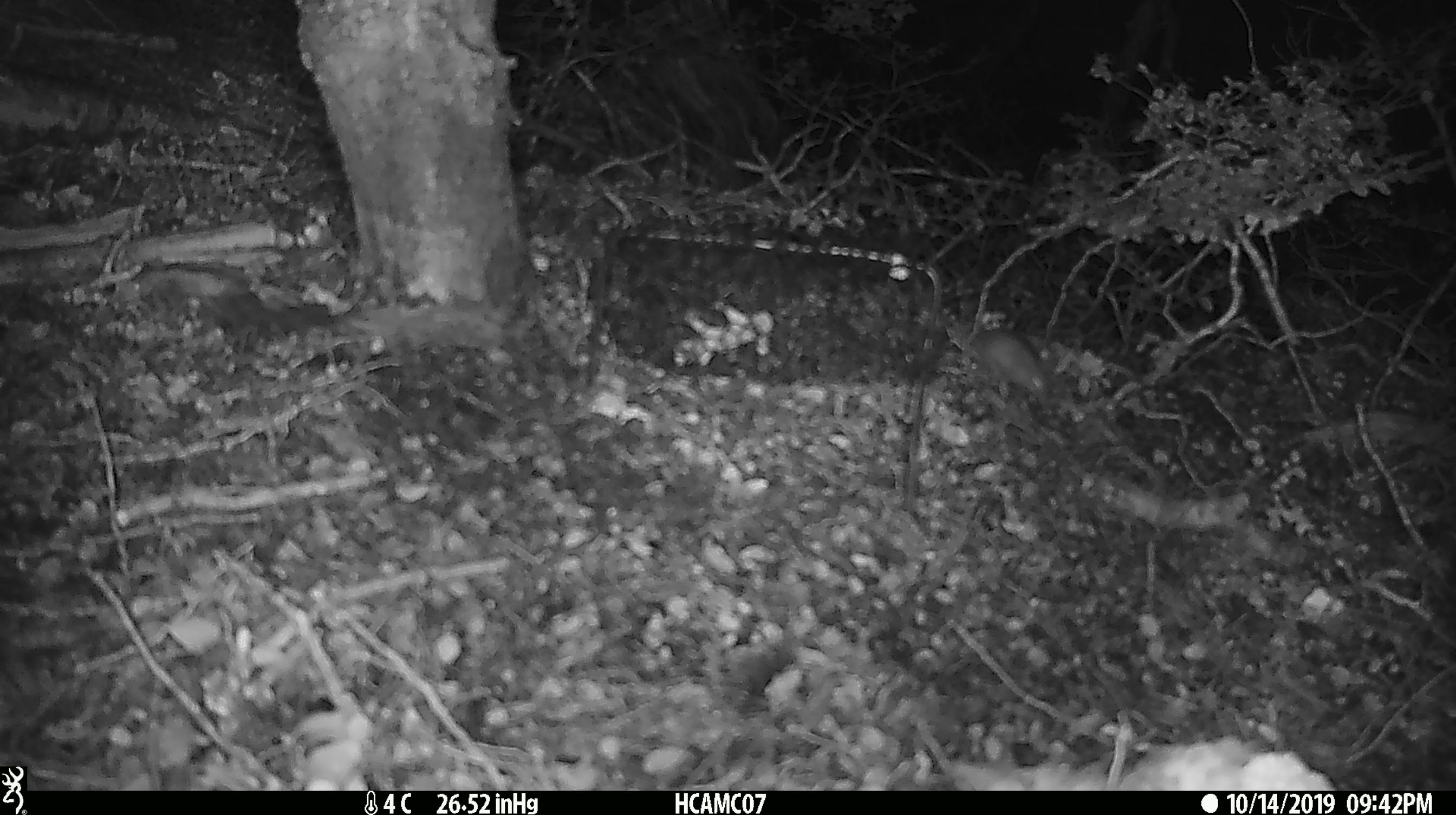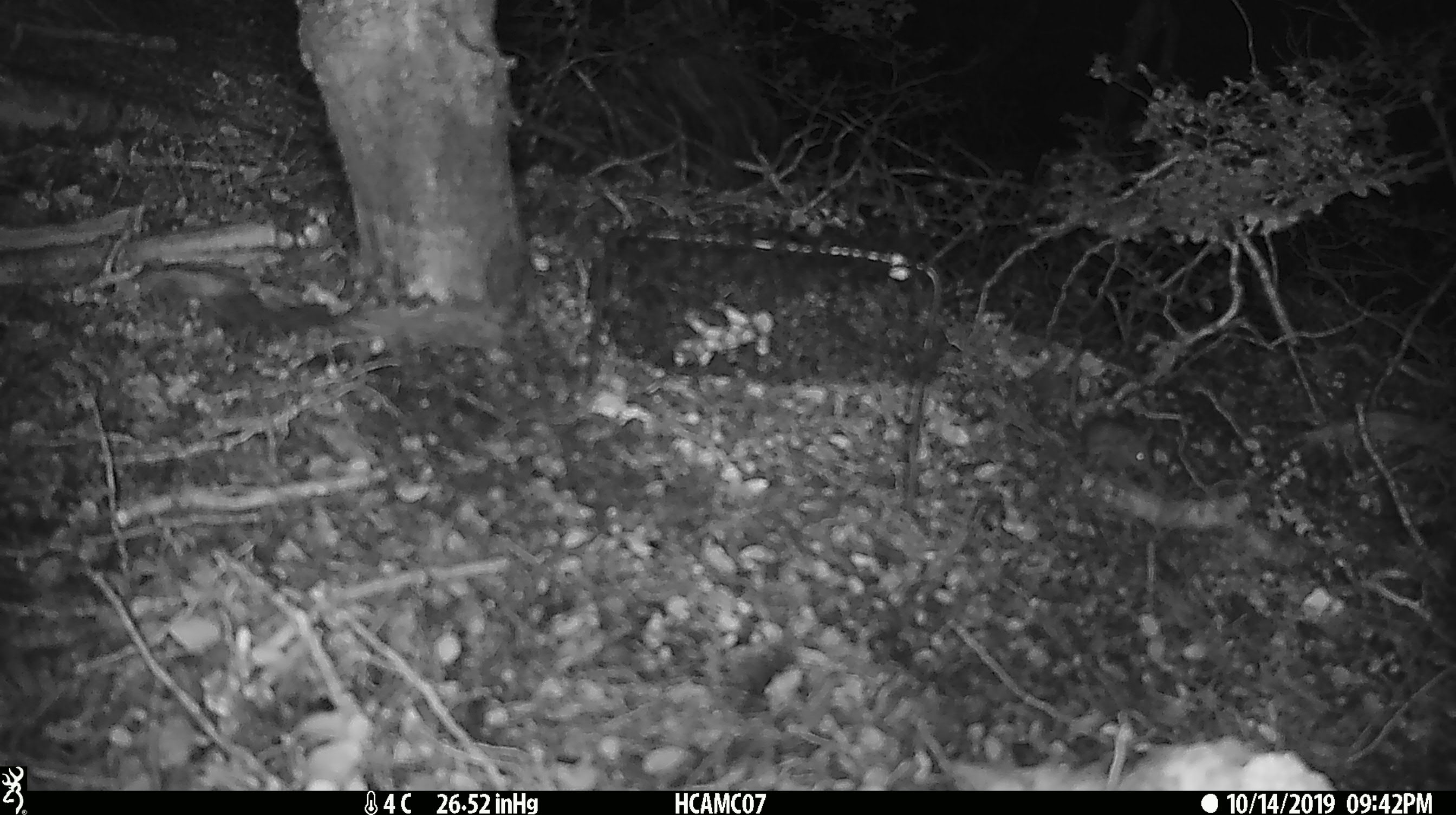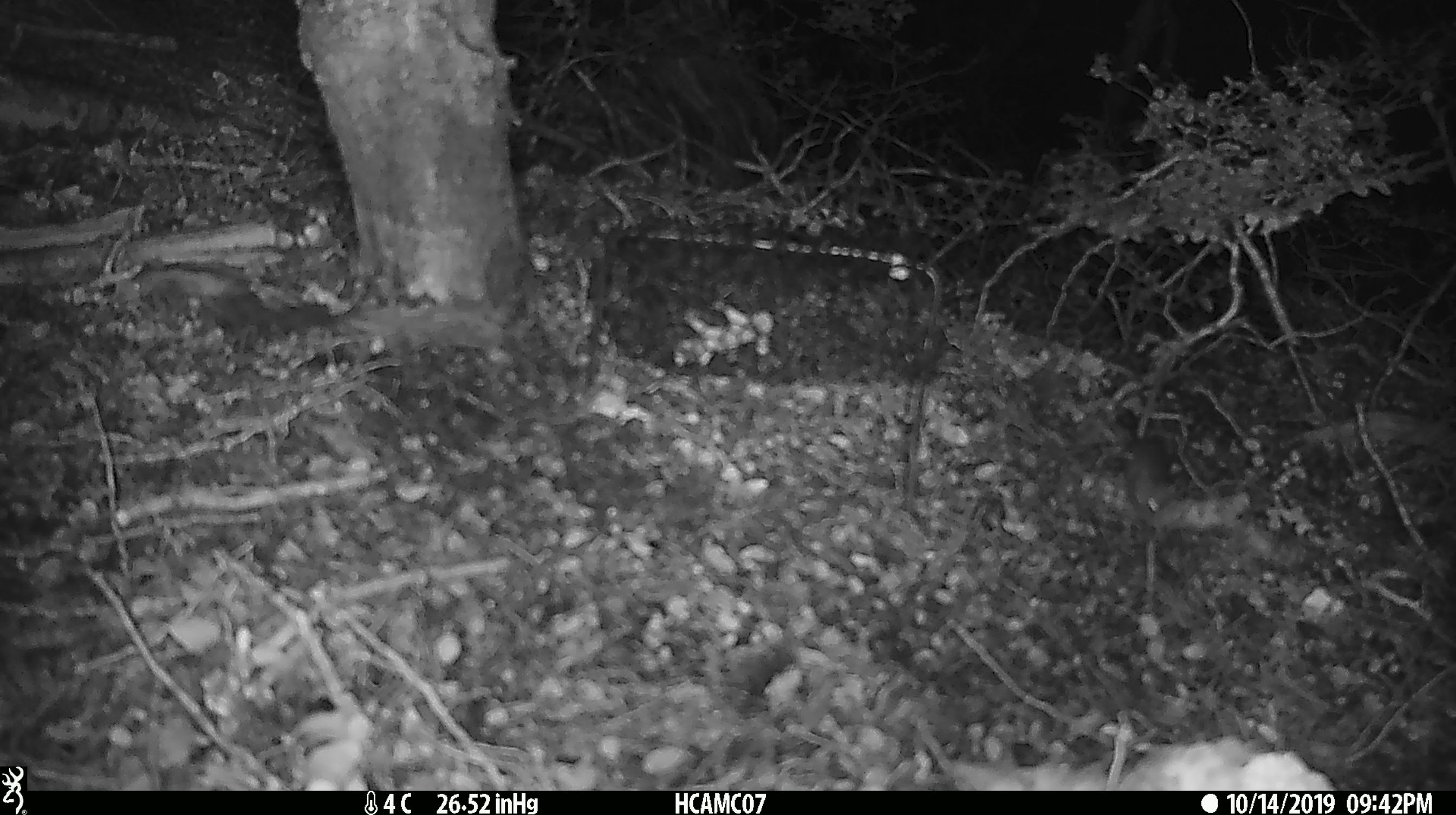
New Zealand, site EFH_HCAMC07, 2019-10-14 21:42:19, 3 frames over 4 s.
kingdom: Animalia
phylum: Chordata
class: Mammalia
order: Rodentia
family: Muridae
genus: Mus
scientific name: Mus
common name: mouse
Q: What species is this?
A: Mouse (Mus).